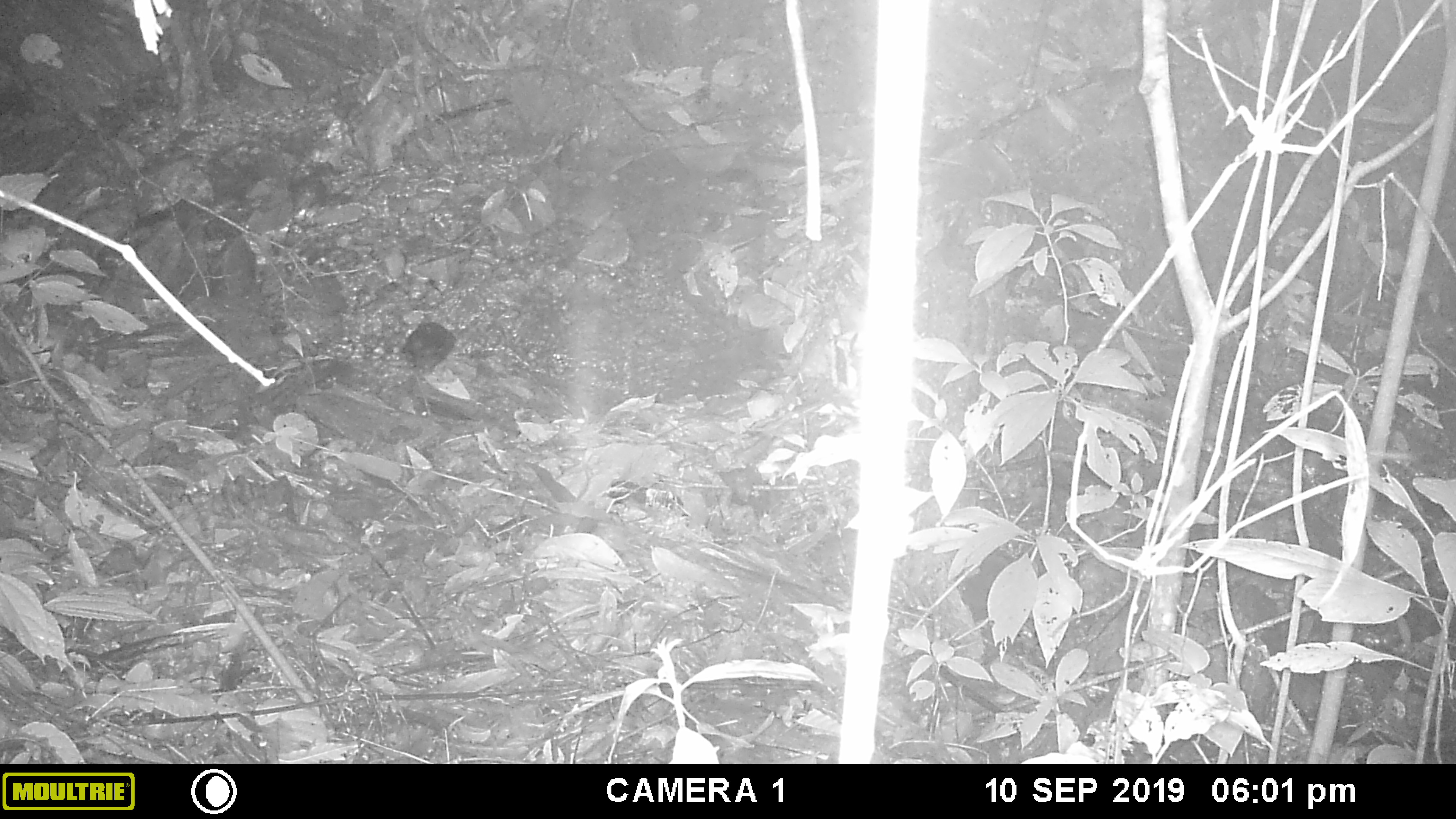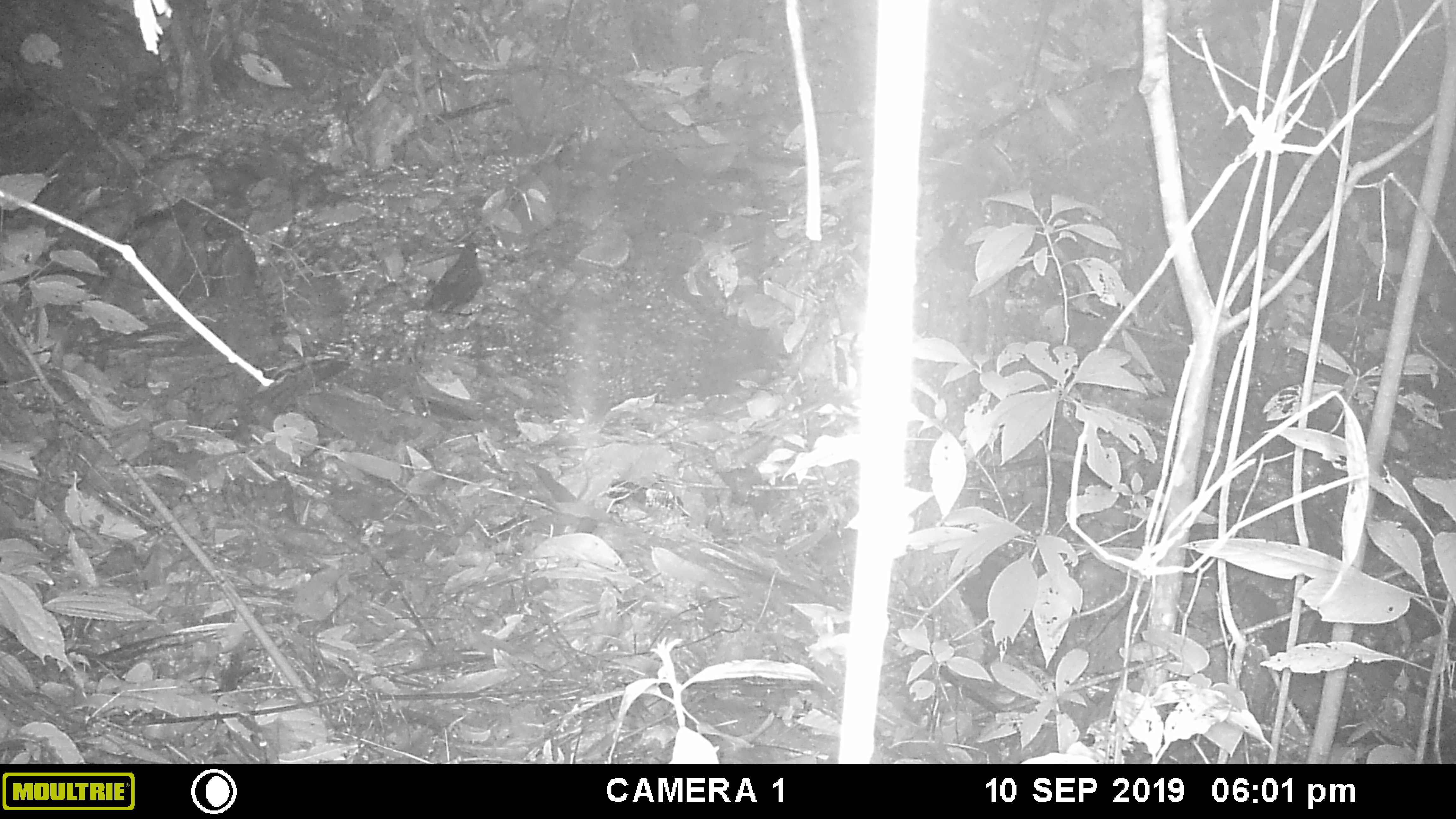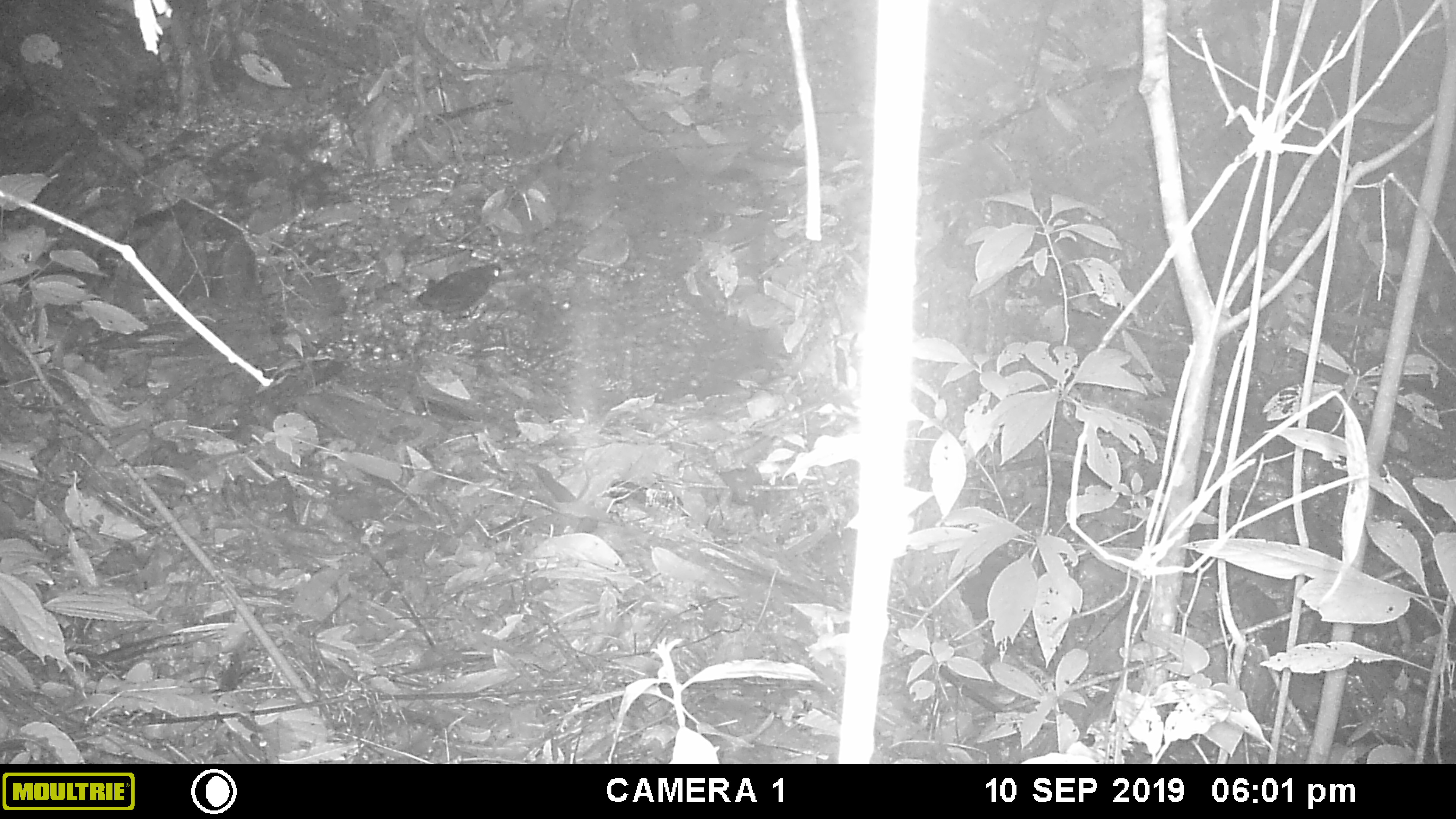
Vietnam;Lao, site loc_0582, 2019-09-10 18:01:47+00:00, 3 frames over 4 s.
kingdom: Animalia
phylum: Chordata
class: Aves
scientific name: Aves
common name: bird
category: unidentified bird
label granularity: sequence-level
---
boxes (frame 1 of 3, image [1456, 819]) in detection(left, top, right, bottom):
unidentified bird: detection(401, 320, 458, 375)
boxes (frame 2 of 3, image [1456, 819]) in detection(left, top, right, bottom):
unidentified bird: detection(419, 236, 486, 316)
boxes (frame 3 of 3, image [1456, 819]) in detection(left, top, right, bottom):
unidentified bird: detection(415, 260, 507, 320)